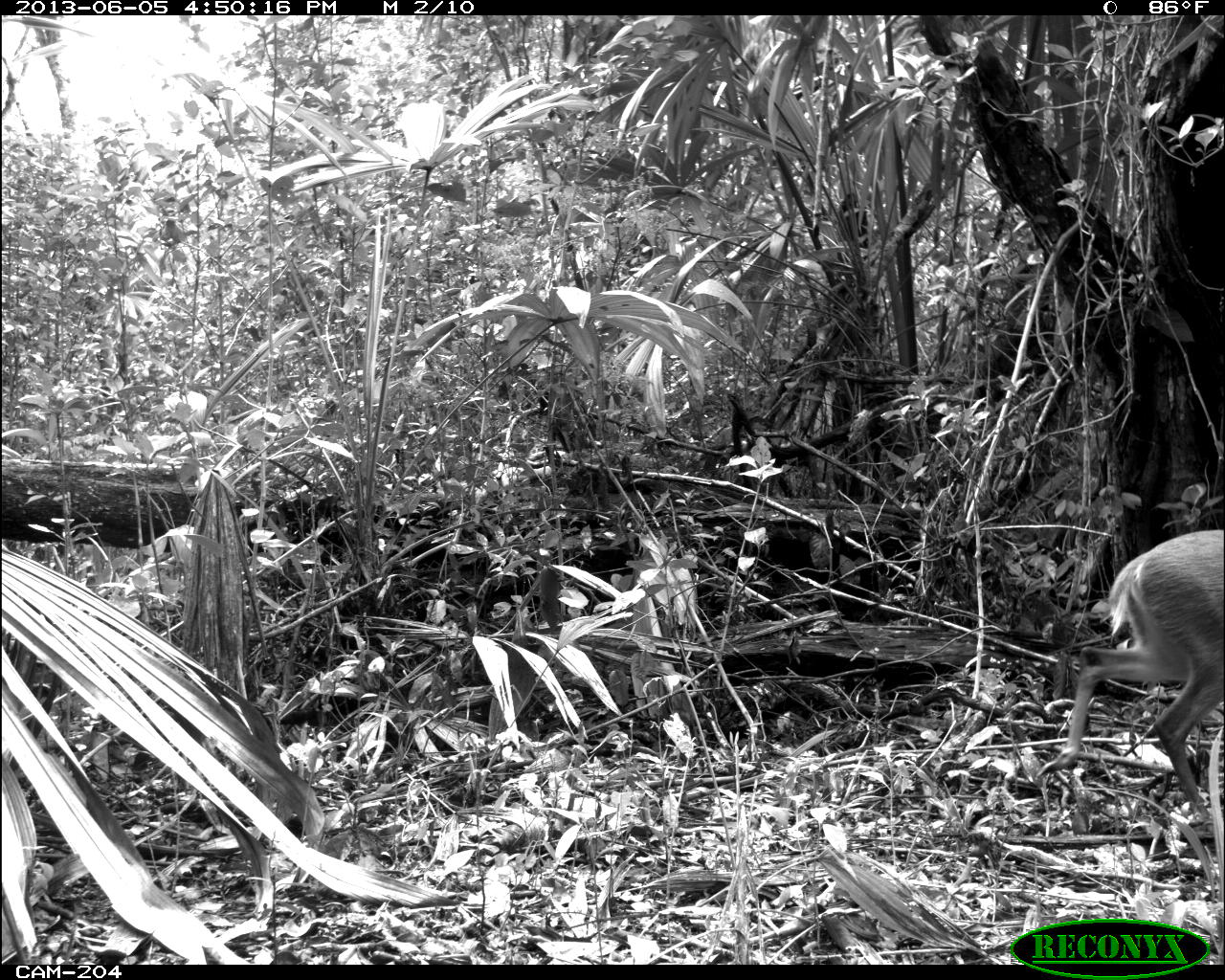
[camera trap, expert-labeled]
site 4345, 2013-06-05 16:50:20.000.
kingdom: Animalia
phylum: Chordata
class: Mammalia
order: Artiodactyla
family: Cervidae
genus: Odocoileus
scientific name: Odocoileus pandora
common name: yucatán brown brocket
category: mazama pandora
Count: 1.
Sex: female.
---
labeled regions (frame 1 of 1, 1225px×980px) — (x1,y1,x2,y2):
mazama pandora: (1034,528,1225,832)